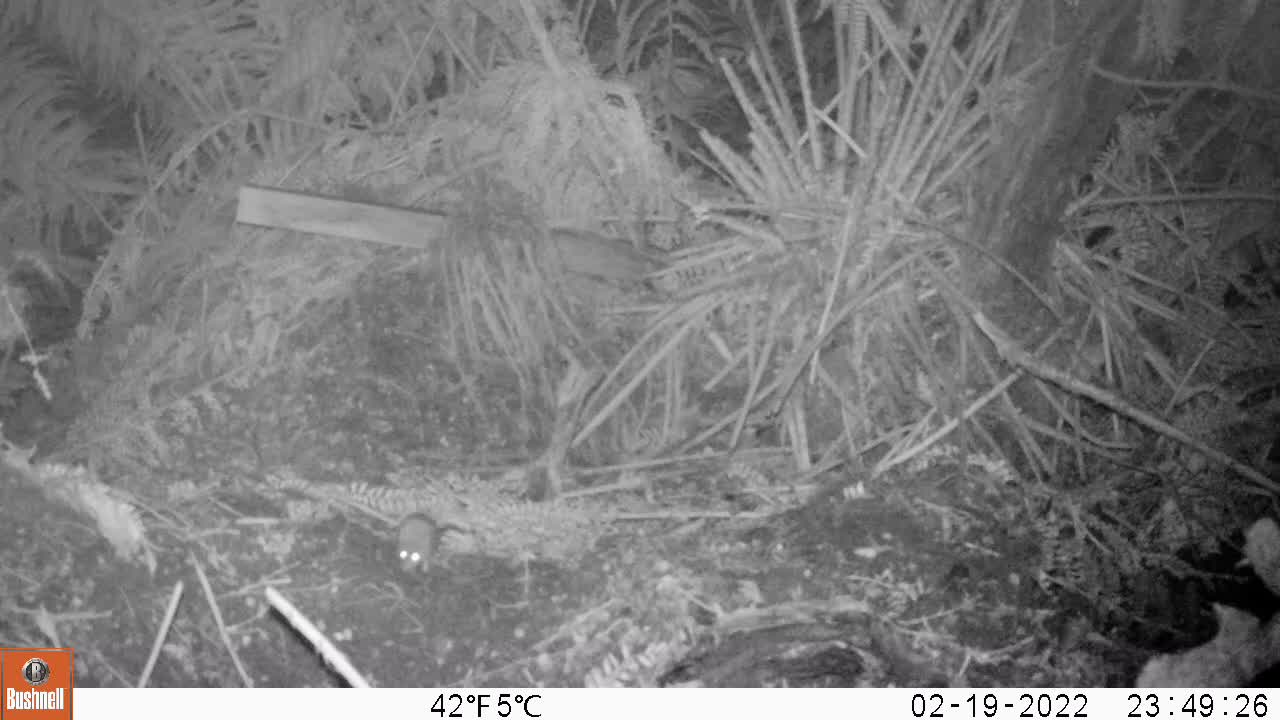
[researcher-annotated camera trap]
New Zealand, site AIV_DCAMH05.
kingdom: Animalia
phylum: Chordata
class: Mammalia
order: Rodentia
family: Muridae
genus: Mus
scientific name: Mus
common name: mouse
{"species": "mouse (Mus)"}